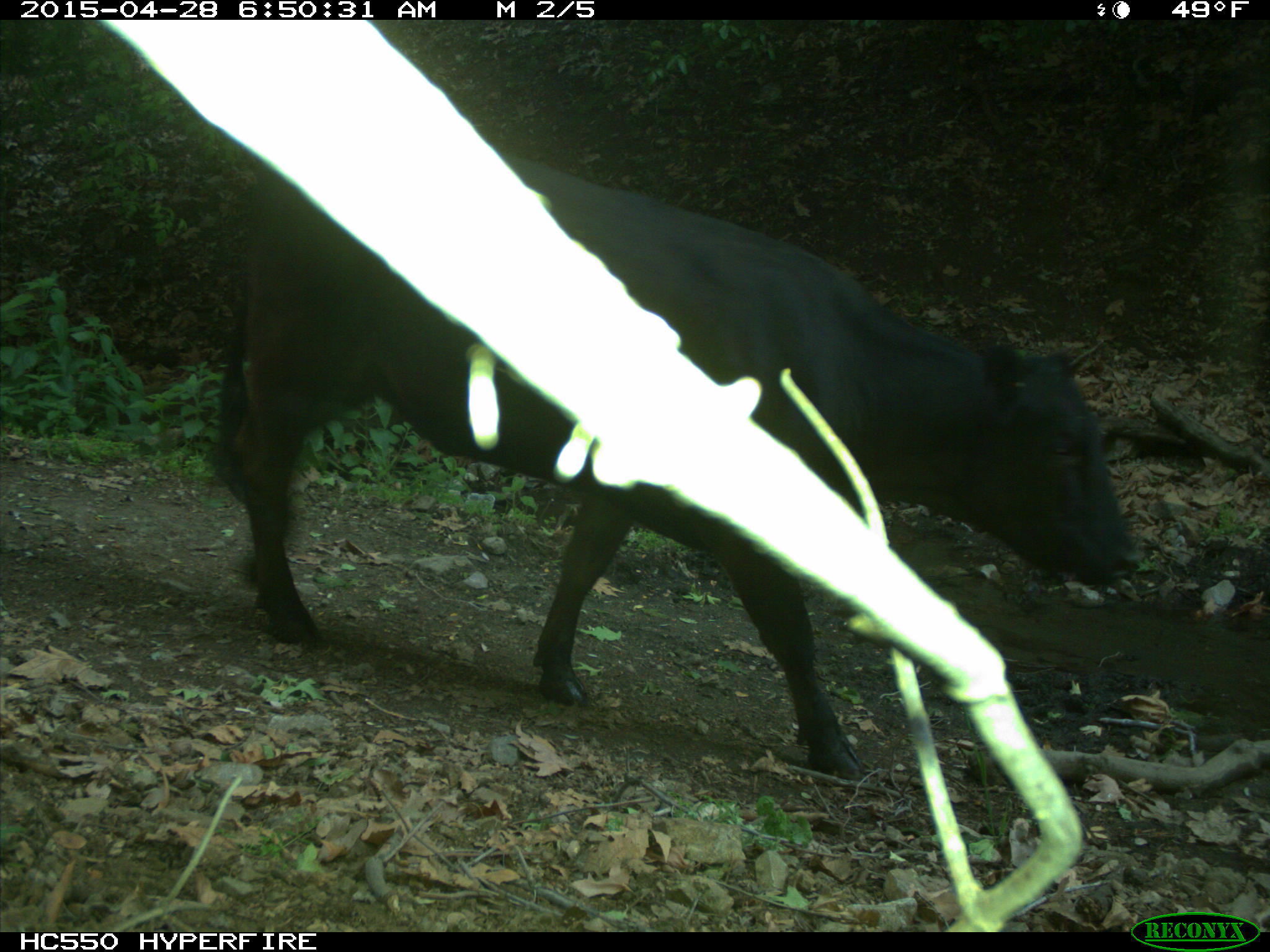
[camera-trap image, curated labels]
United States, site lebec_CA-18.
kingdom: Animalia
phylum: Chordata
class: Mammalia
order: Artiodactyla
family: Bovidae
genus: Bos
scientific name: Bos taurus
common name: domestic cow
Bos taurus (domestic cow).